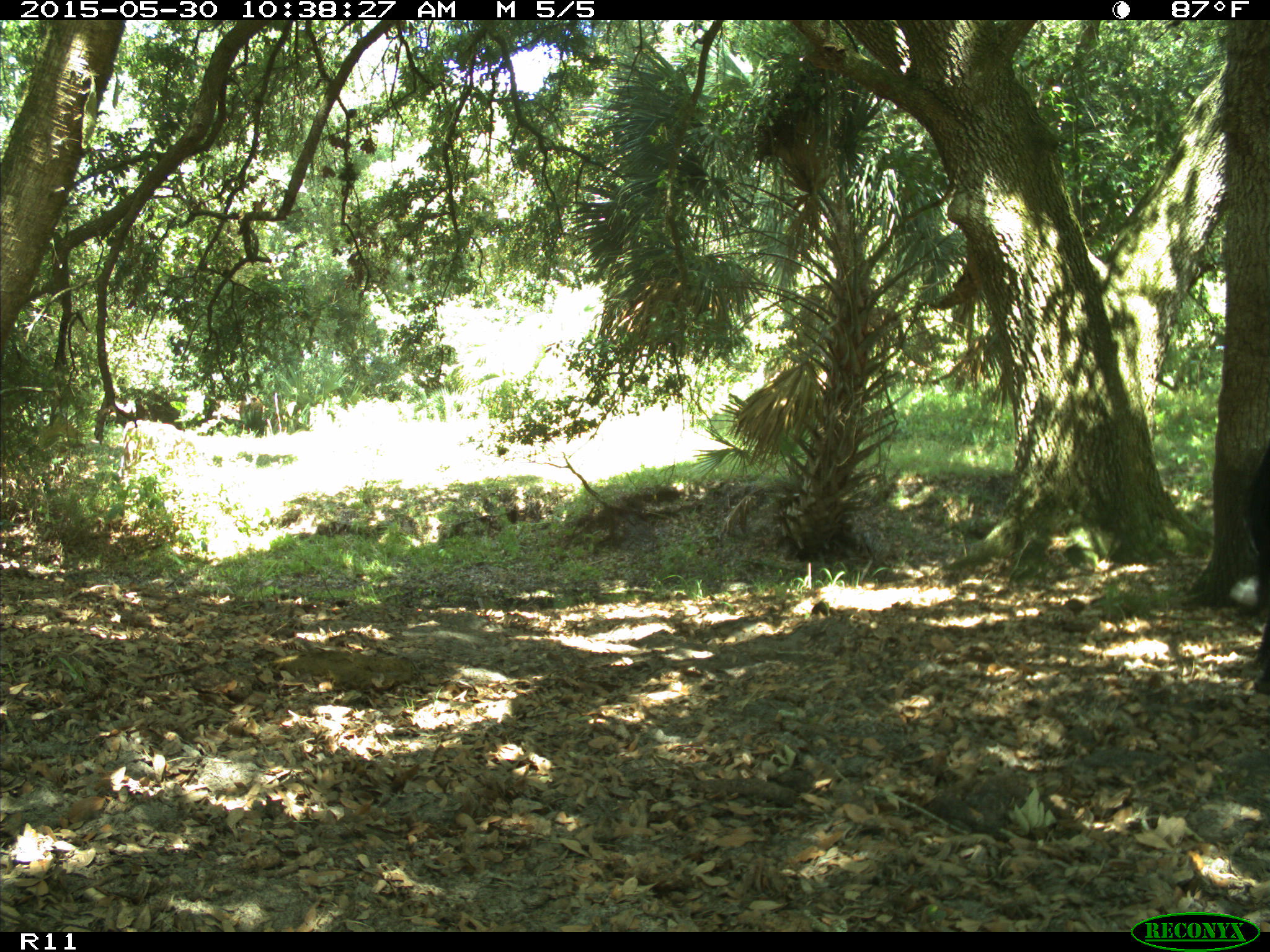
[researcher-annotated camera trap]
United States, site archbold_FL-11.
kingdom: Animalia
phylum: Chordata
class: Mammalia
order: Artiodactyla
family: Bovidae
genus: Bos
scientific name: Bos taurus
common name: domestic cow